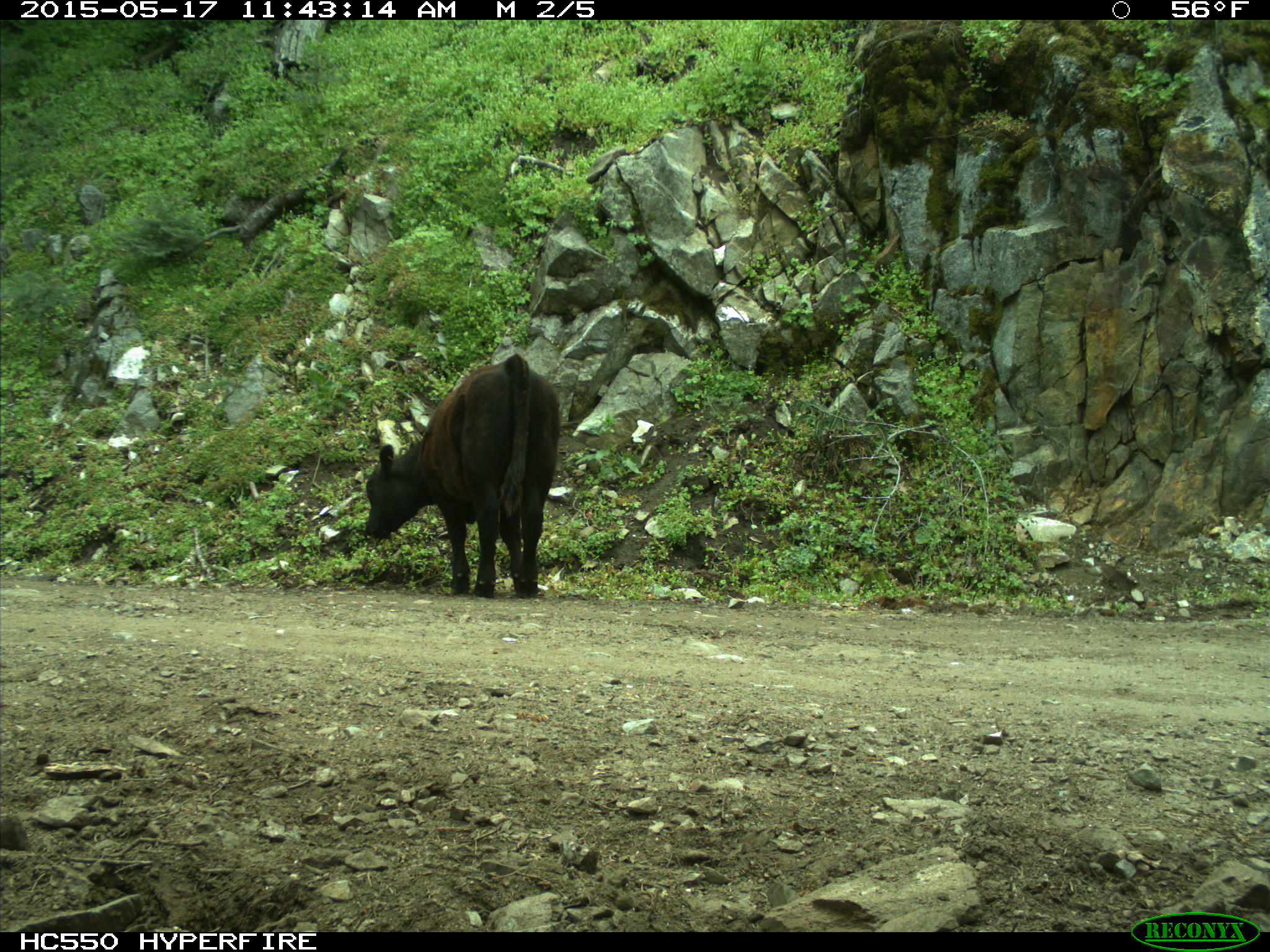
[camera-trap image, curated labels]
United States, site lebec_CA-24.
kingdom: Animalia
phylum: Chordata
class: Mammalia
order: Artiodactyla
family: Bovidae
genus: Bos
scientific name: Bos taurus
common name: domestic cow